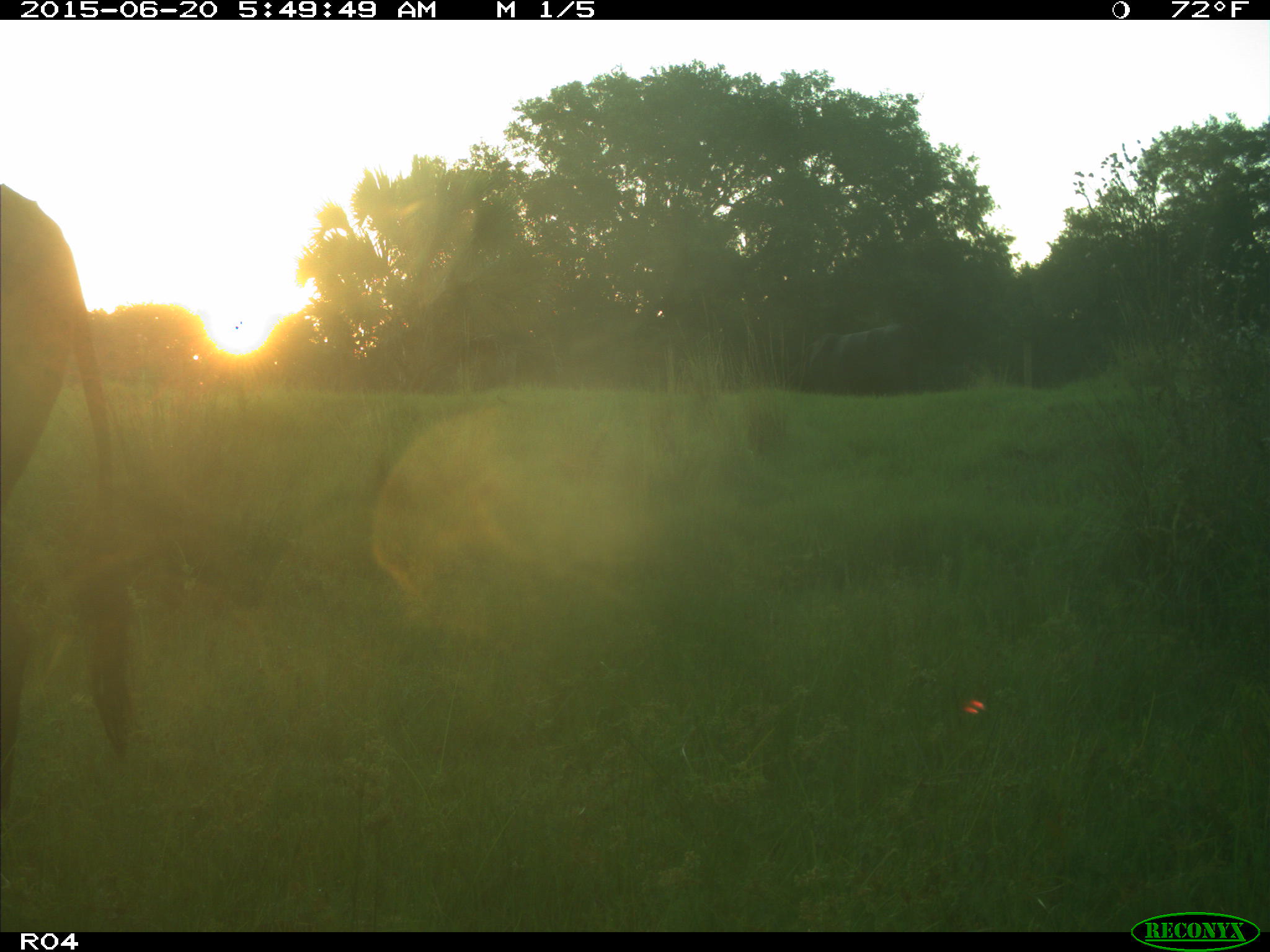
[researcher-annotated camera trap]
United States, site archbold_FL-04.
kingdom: Animalia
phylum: Chordata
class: Mammalia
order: Artiodactyla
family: Bovidae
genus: Bos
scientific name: Bos taurus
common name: domestic cow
Bos taurus (domestic cow).